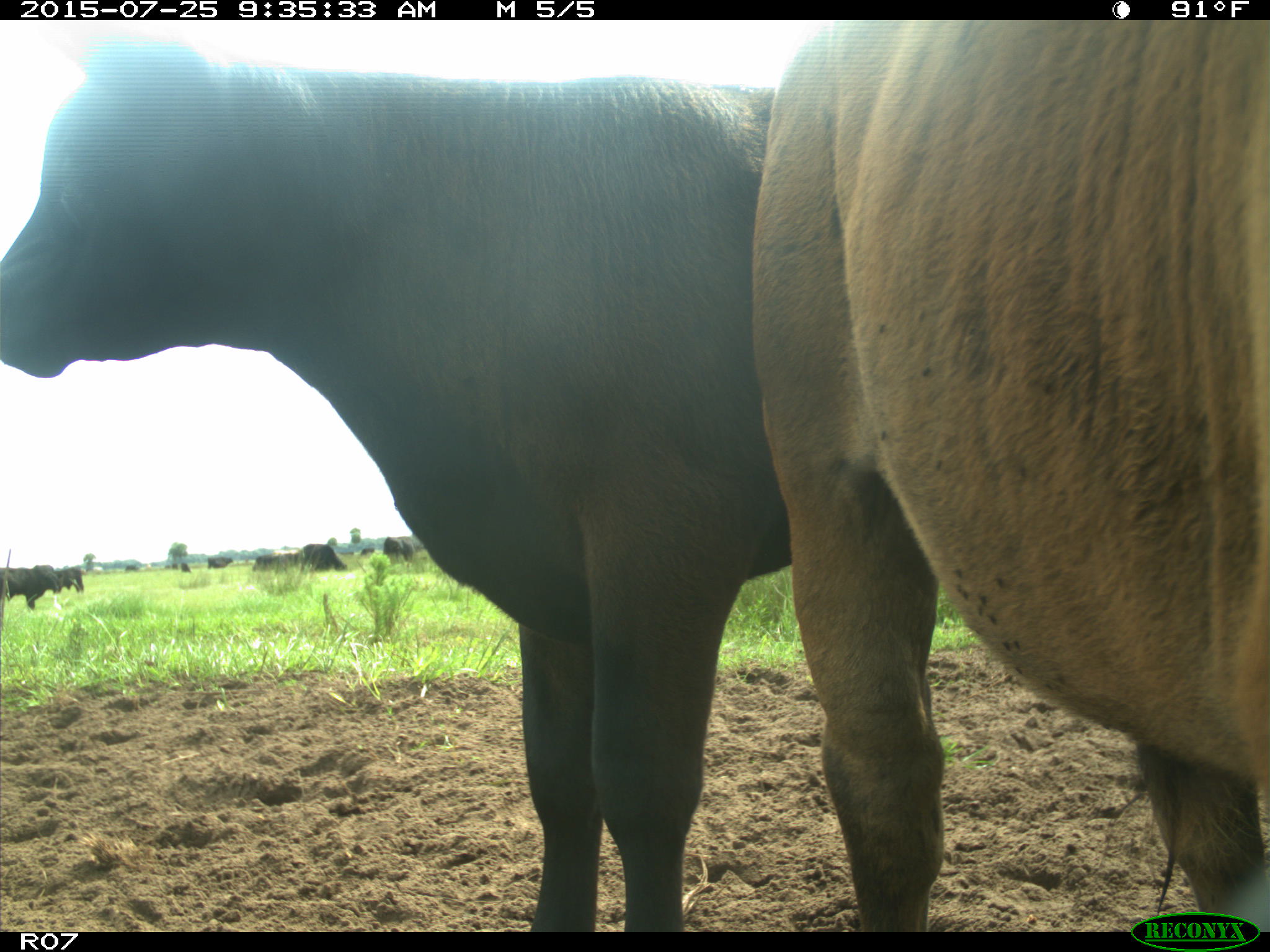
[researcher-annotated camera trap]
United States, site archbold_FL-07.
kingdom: Animalia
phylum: Chordata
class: Mammalia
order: Artiodactyla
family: Bovidae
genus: Bos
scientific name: Bos taurus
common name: domestic cow